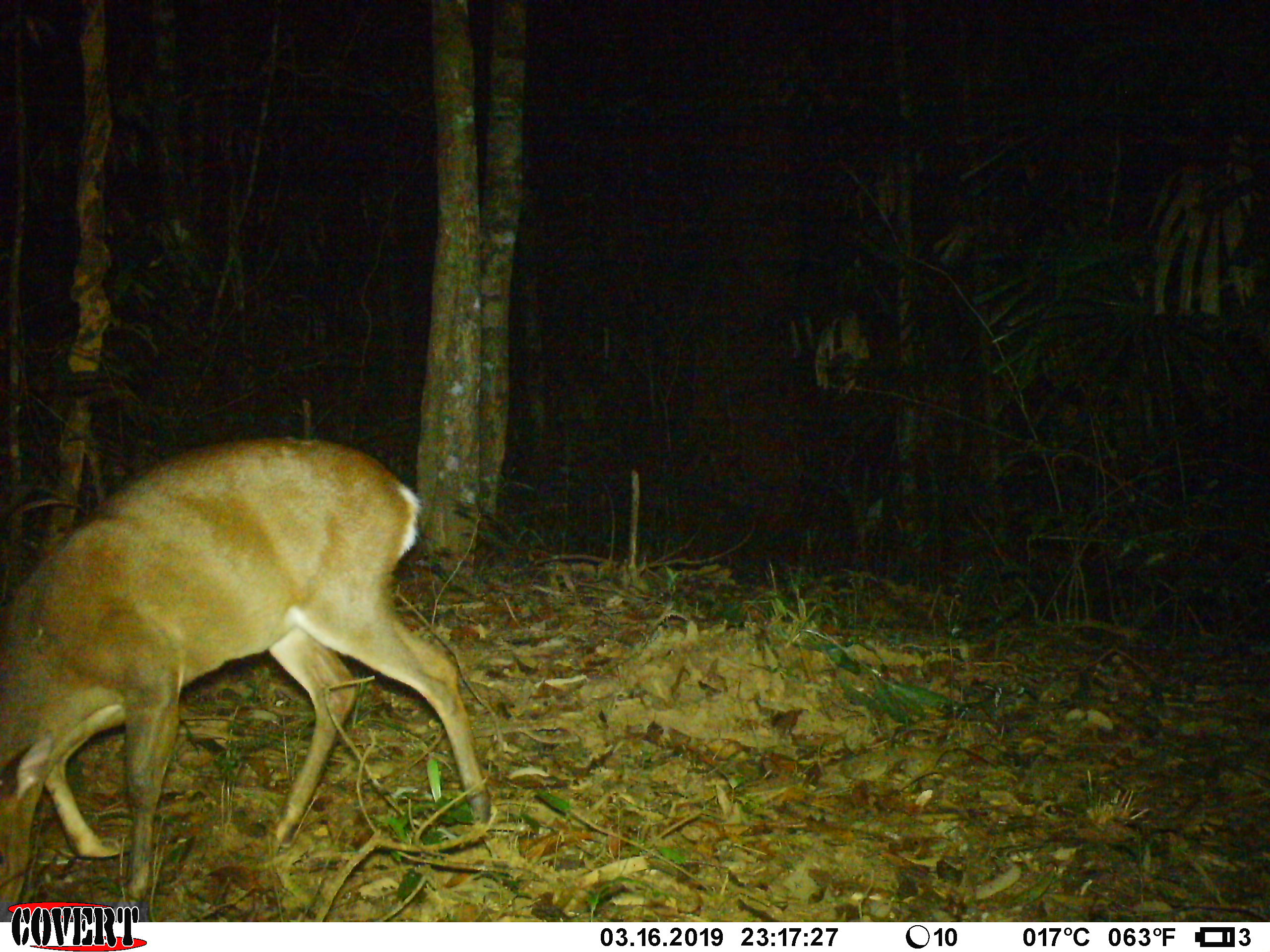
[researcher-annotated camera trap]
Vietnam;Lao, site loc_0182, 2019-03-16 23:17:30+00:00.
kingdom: Animalia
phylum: Chordata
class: Mammalia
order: Artiodactyla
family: Cervidae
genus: Muntiacus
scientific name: Muntiacus vuquangensis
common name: large-antlered muntjac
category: large antlered muntjac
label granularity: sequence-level